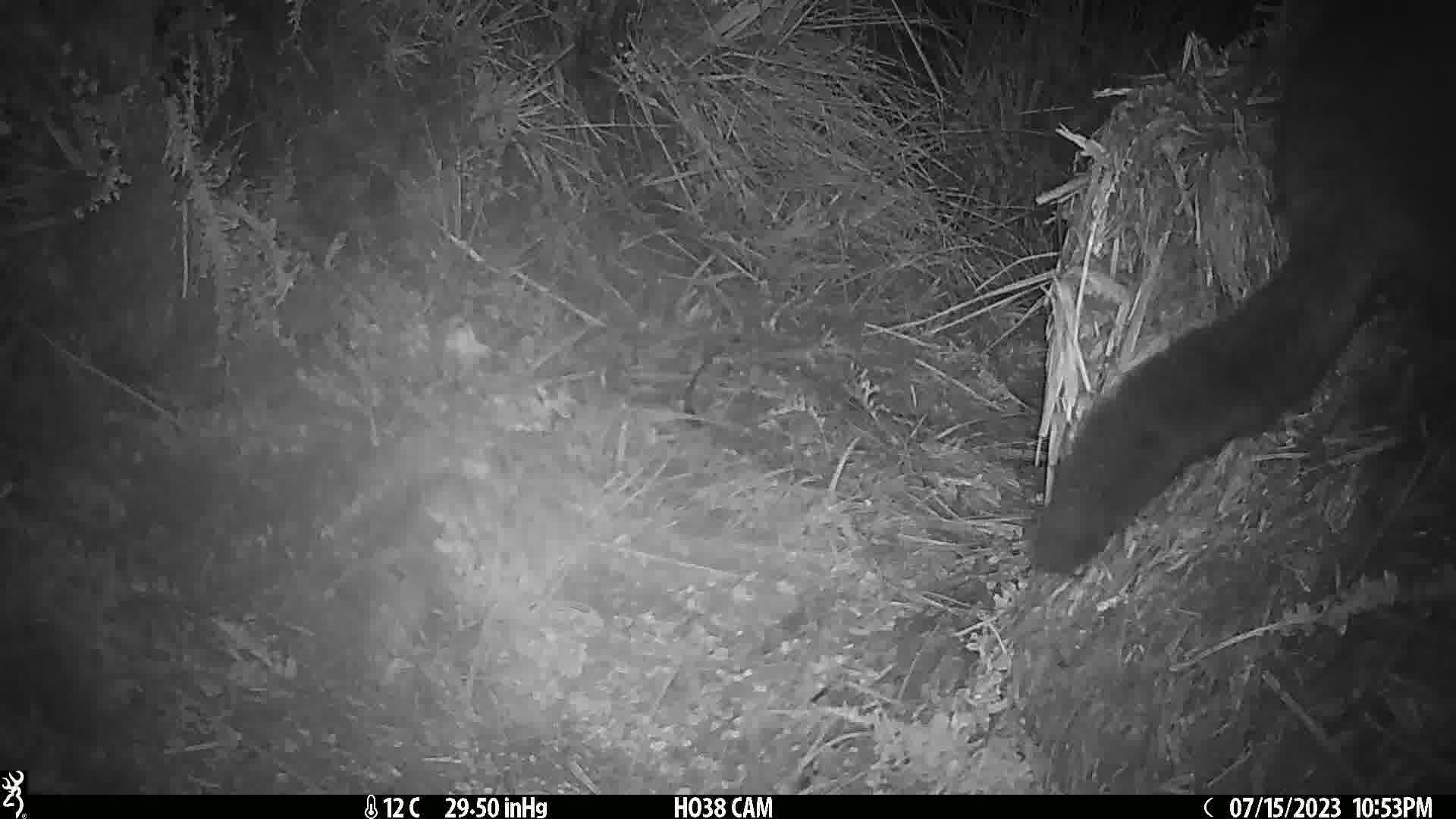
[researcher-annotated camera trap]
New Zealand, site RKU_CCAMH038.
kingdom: Animalia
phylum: Chordata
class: Mammalia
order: Diprotodontia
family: Phalangeridae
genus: Trichosurus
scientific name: Trichosurus vulpecula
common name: common brushtail possum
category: possum